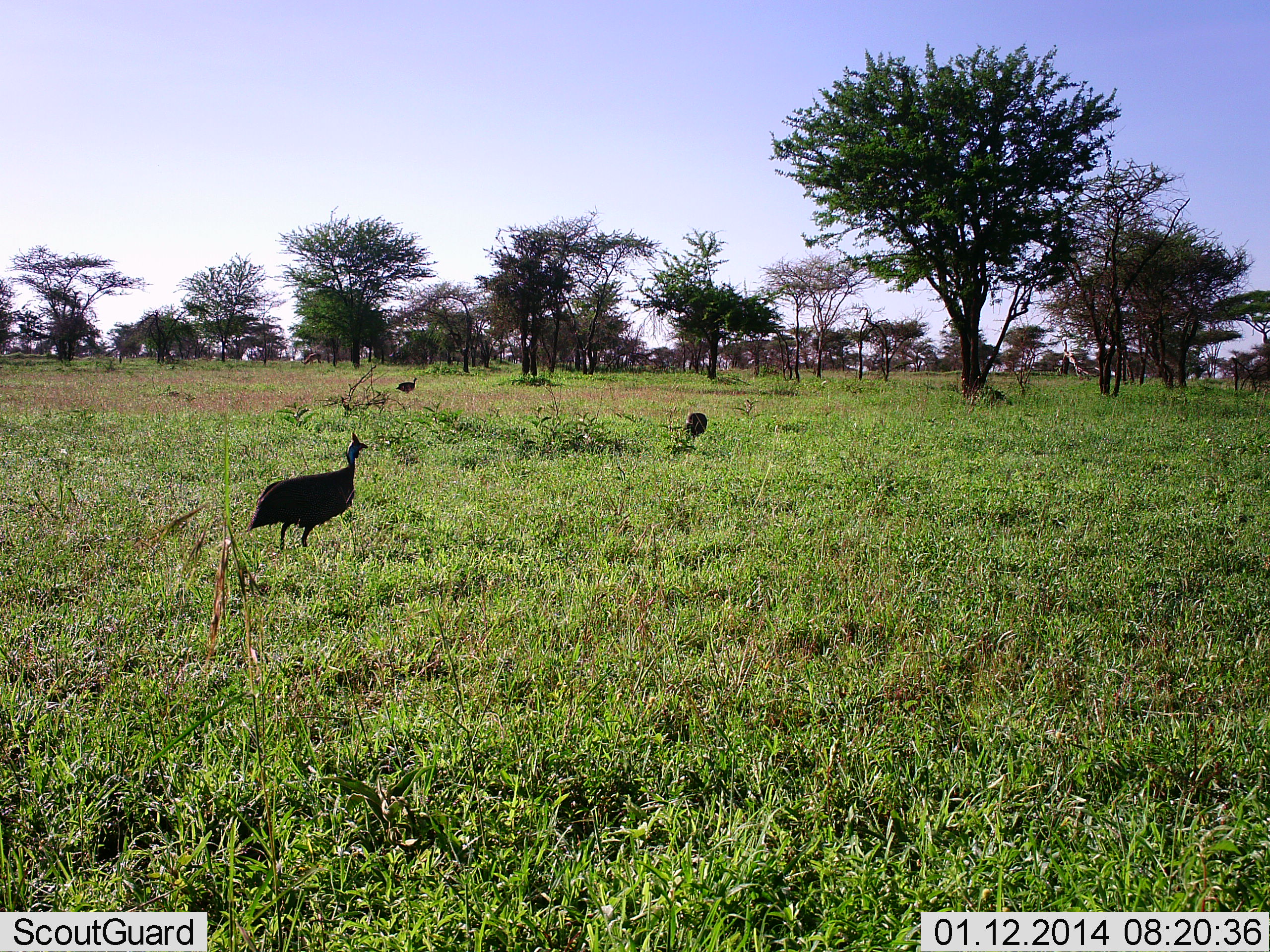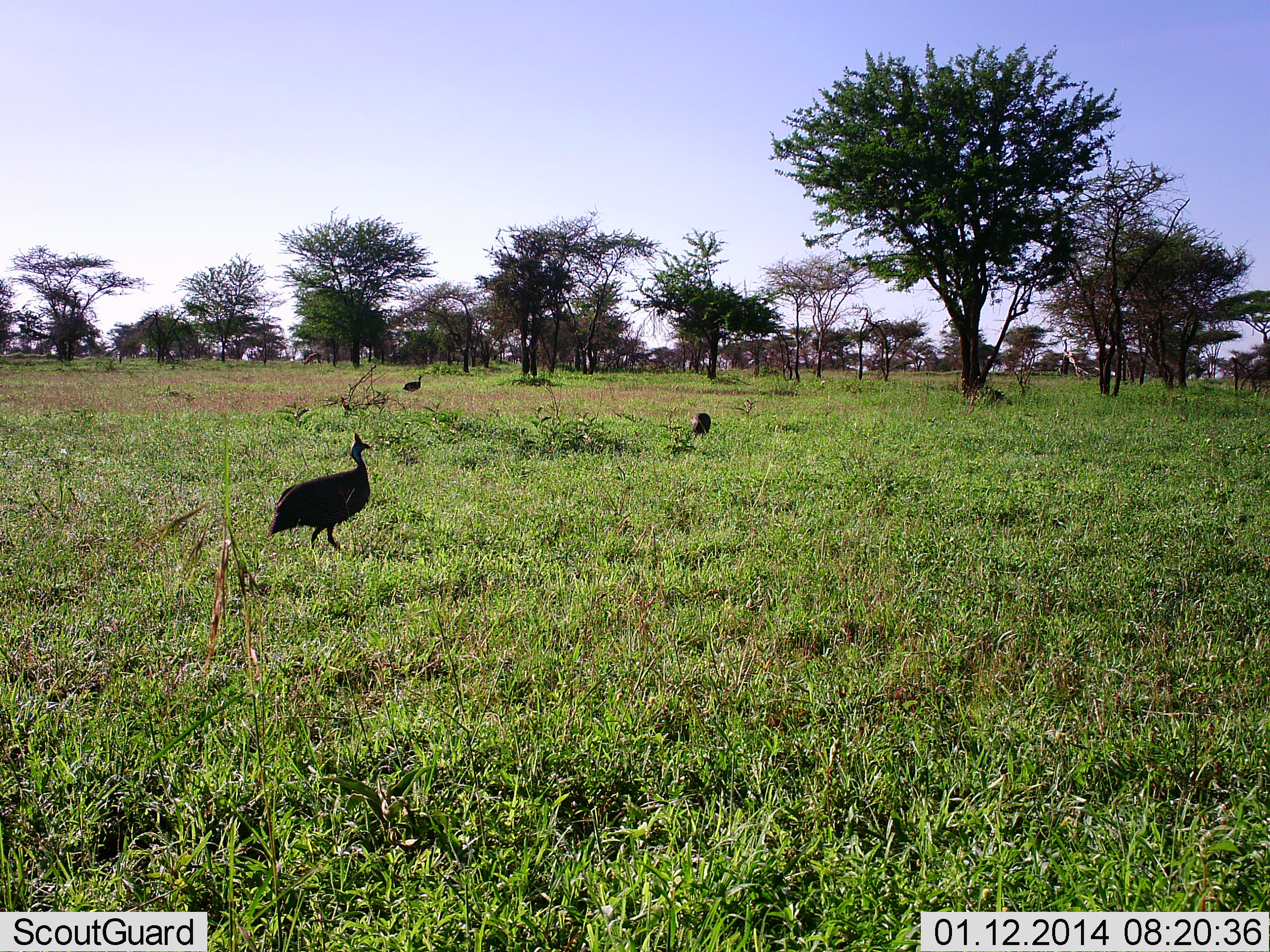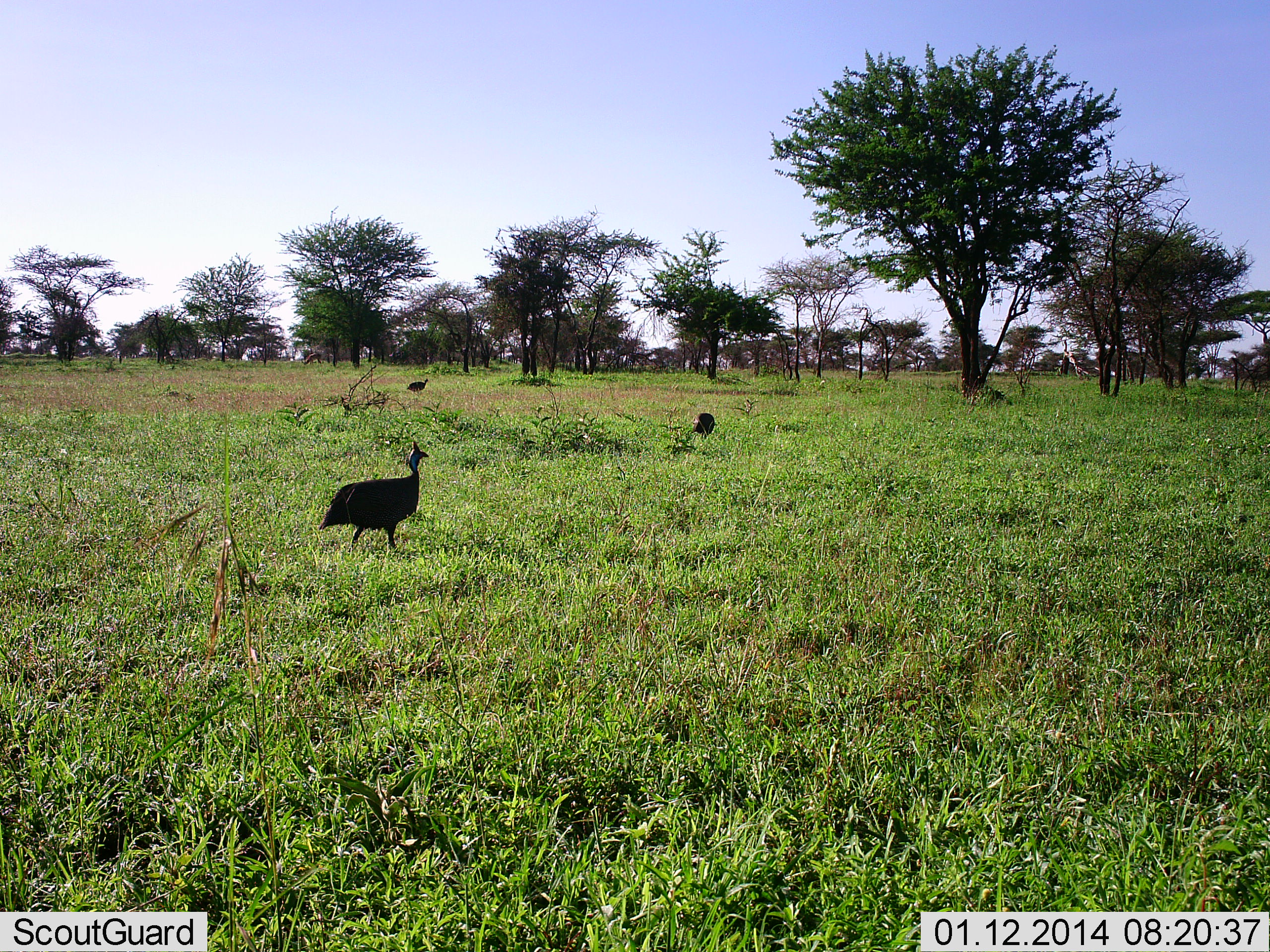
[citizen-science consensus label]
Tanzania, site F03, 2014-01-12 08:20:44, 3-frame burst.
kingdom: Animalia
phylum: Chordata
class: Aves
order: Galliformes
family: Numididae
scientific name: Numididae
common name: guinea fowl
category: guineafowl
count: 3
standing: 10%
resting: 0%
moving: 100%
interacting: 0%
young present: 0%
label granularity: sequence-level